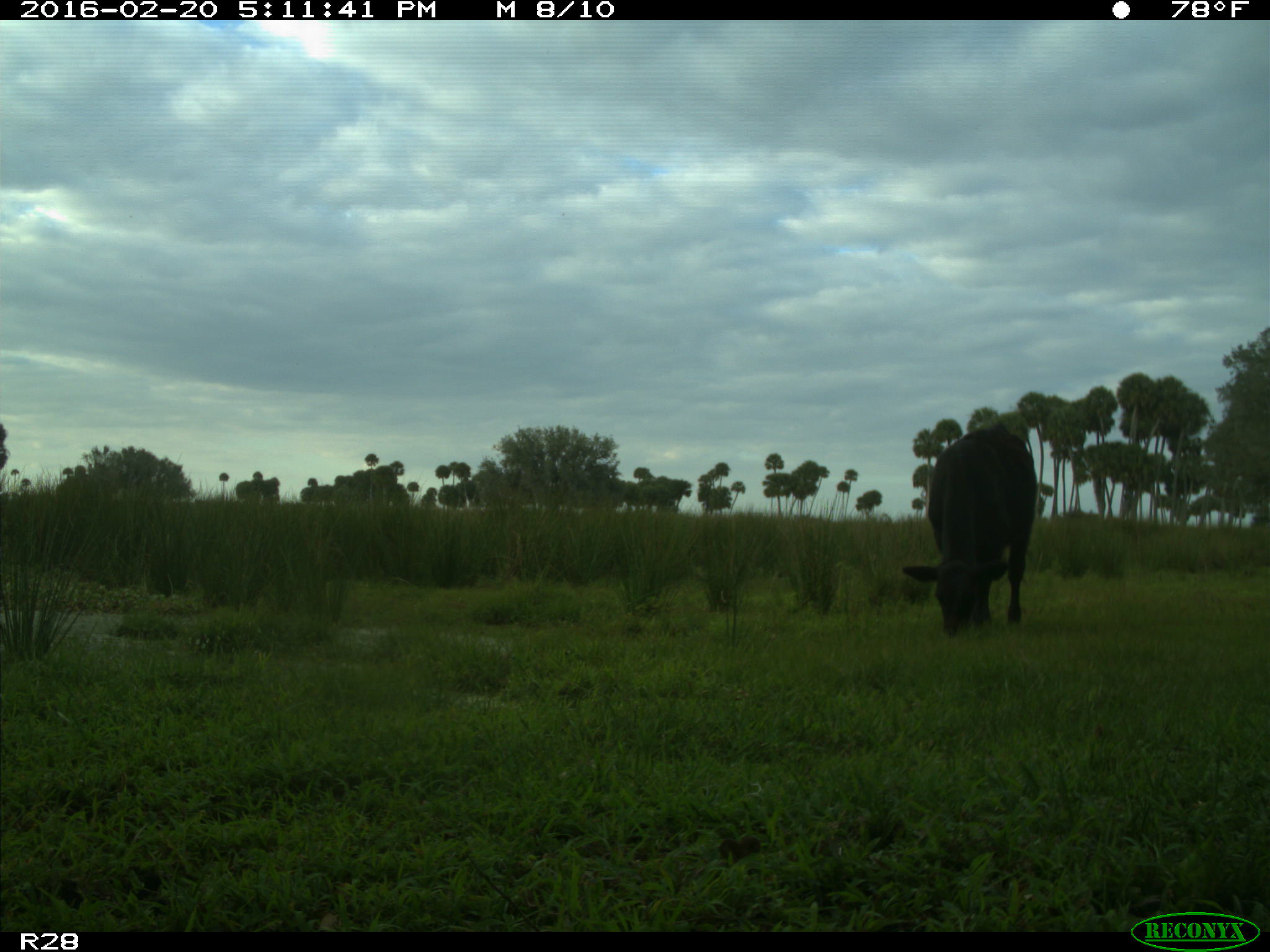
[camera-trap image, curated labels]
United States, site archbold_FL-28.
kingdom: Animalia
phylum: Chordata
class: Mammalia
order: Artiodactyla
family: Bovidae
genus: Bos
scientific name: Bos taurus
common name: domestic cow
Bos taurus (domestic cow).